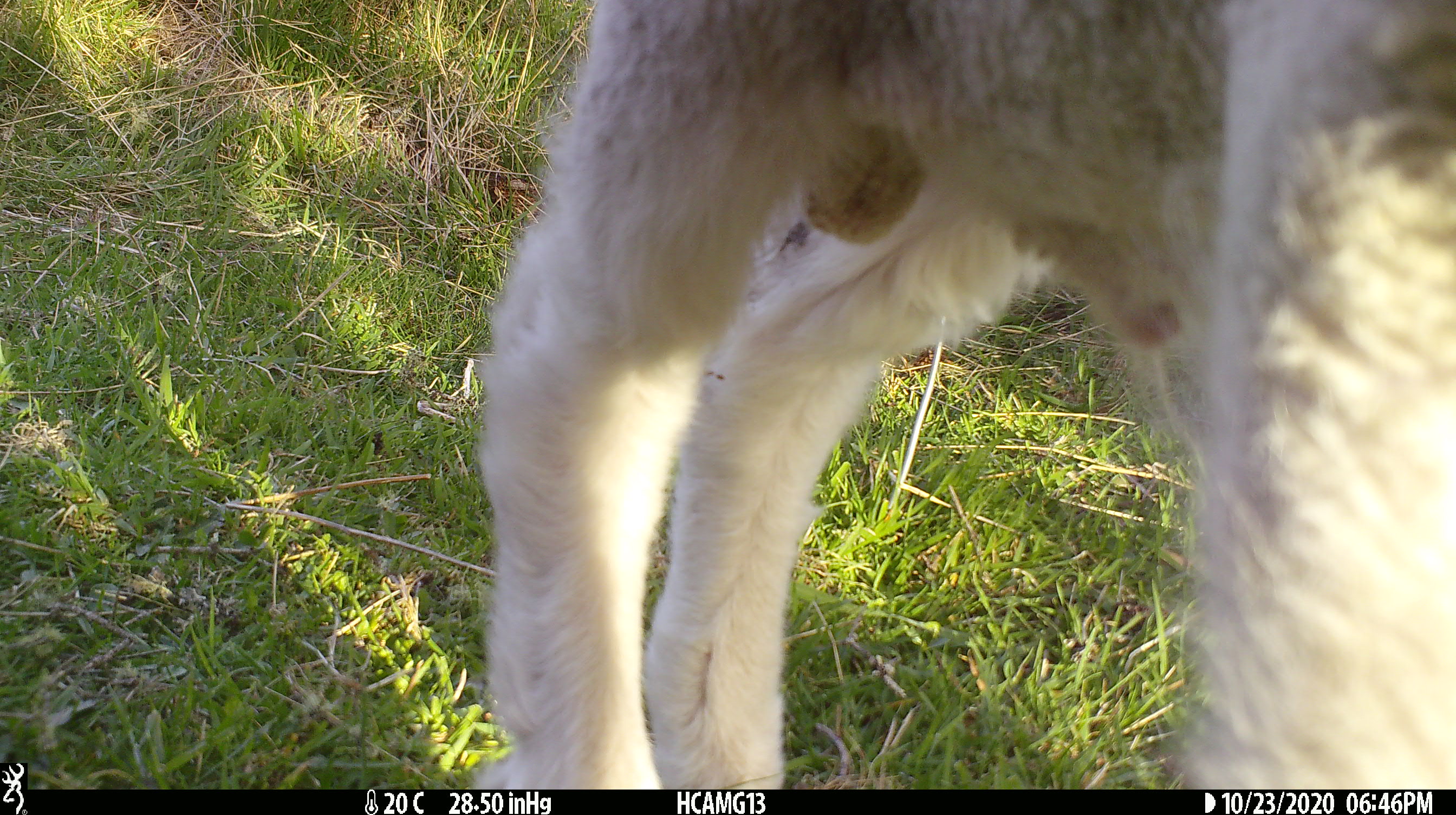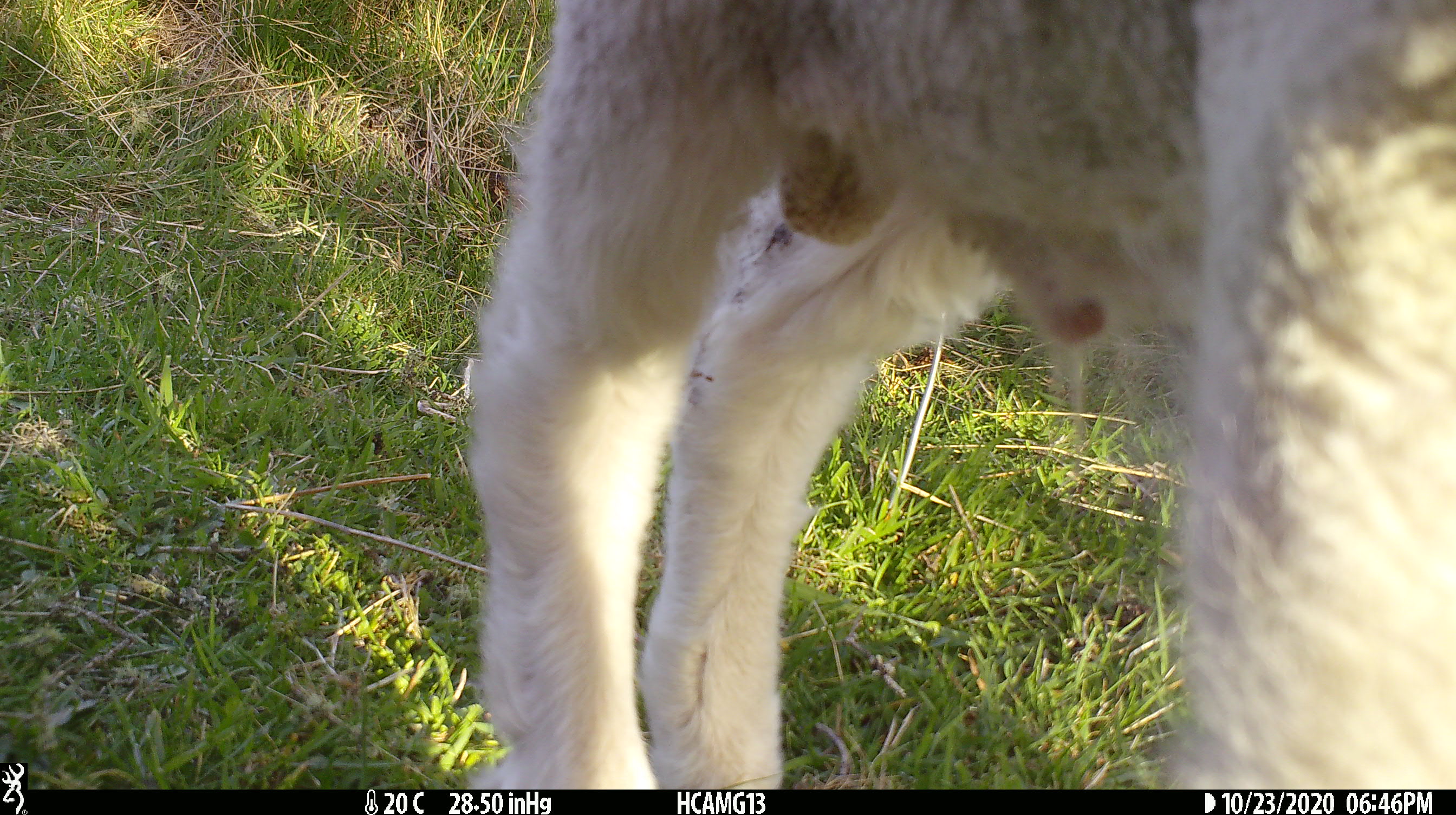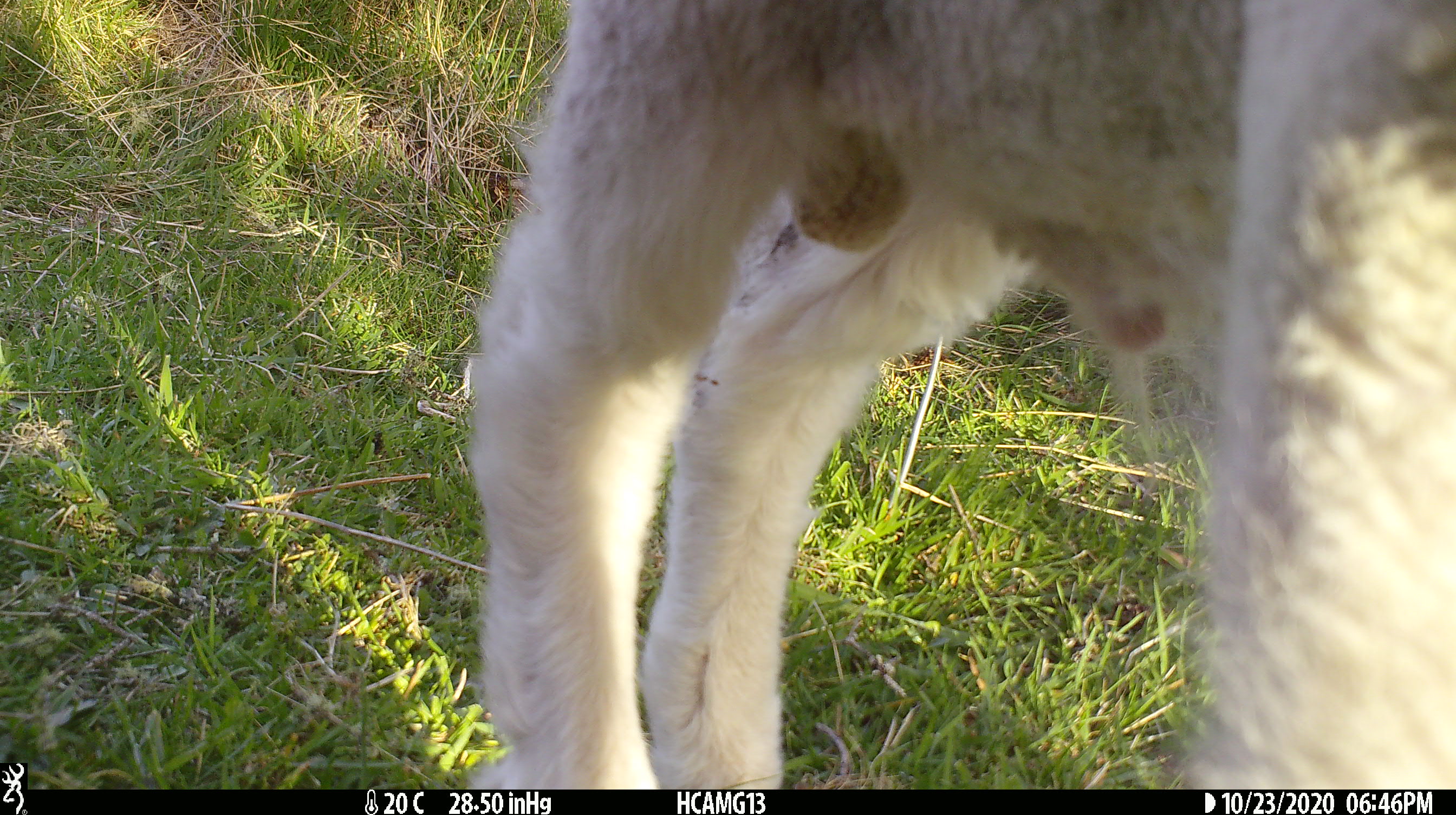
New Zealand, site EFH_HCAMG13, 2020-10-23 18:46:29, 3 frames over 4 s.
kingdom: Animalia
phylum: Chordata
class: Mammalia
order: Artiodactyla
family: Bovidae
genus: Ovis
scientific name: Ovis aries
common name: domestic sheep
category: sheep